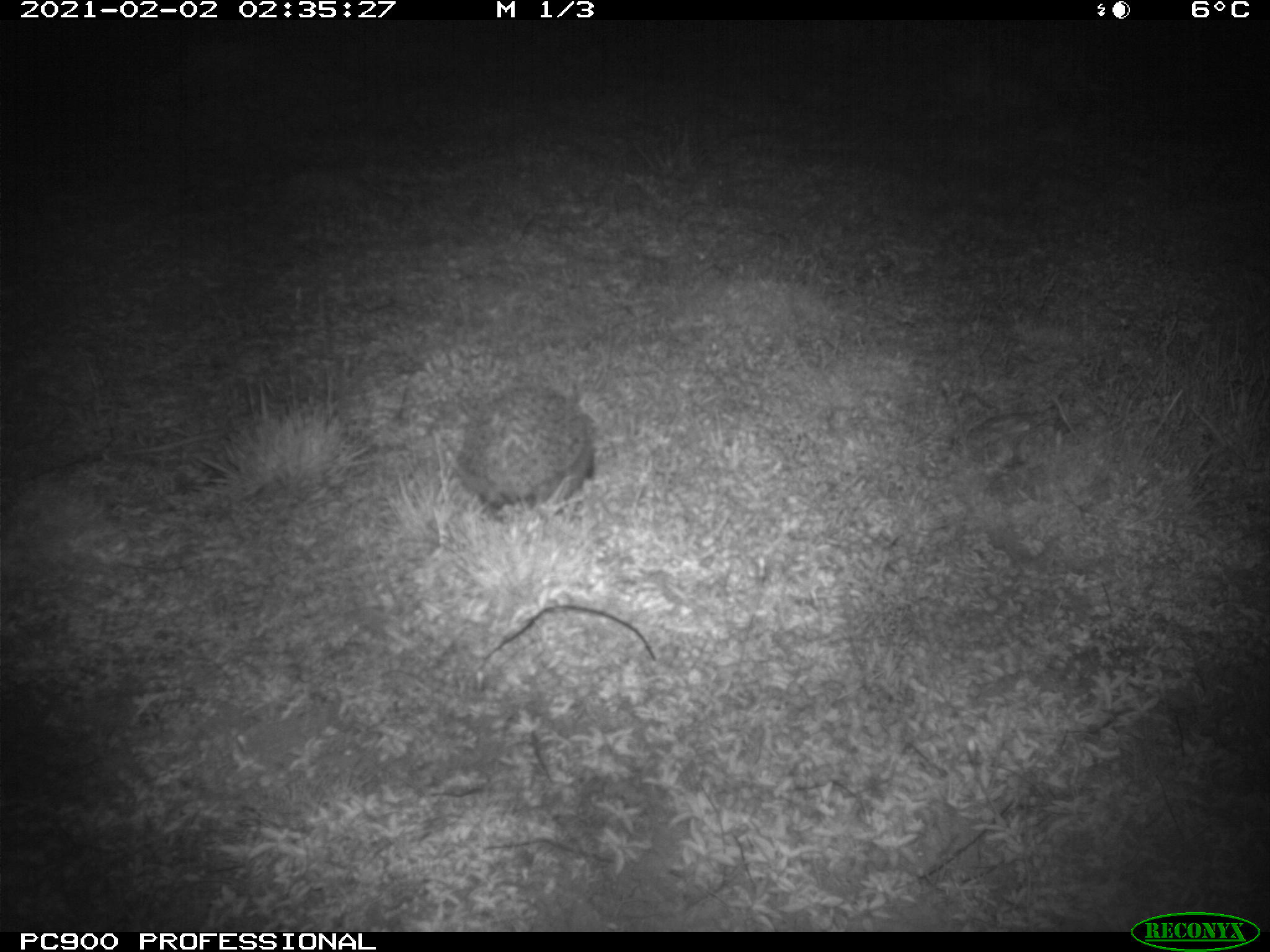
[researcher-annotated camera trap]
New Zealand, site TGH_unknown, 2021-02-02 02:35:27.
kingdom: Animalia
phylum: Chordata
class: Mammalia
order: Eulipotyphla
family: Erinaceidae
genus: Erinaceus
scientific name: Erinaceus europaeus europaeus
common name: european hedgehog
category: hedgehog